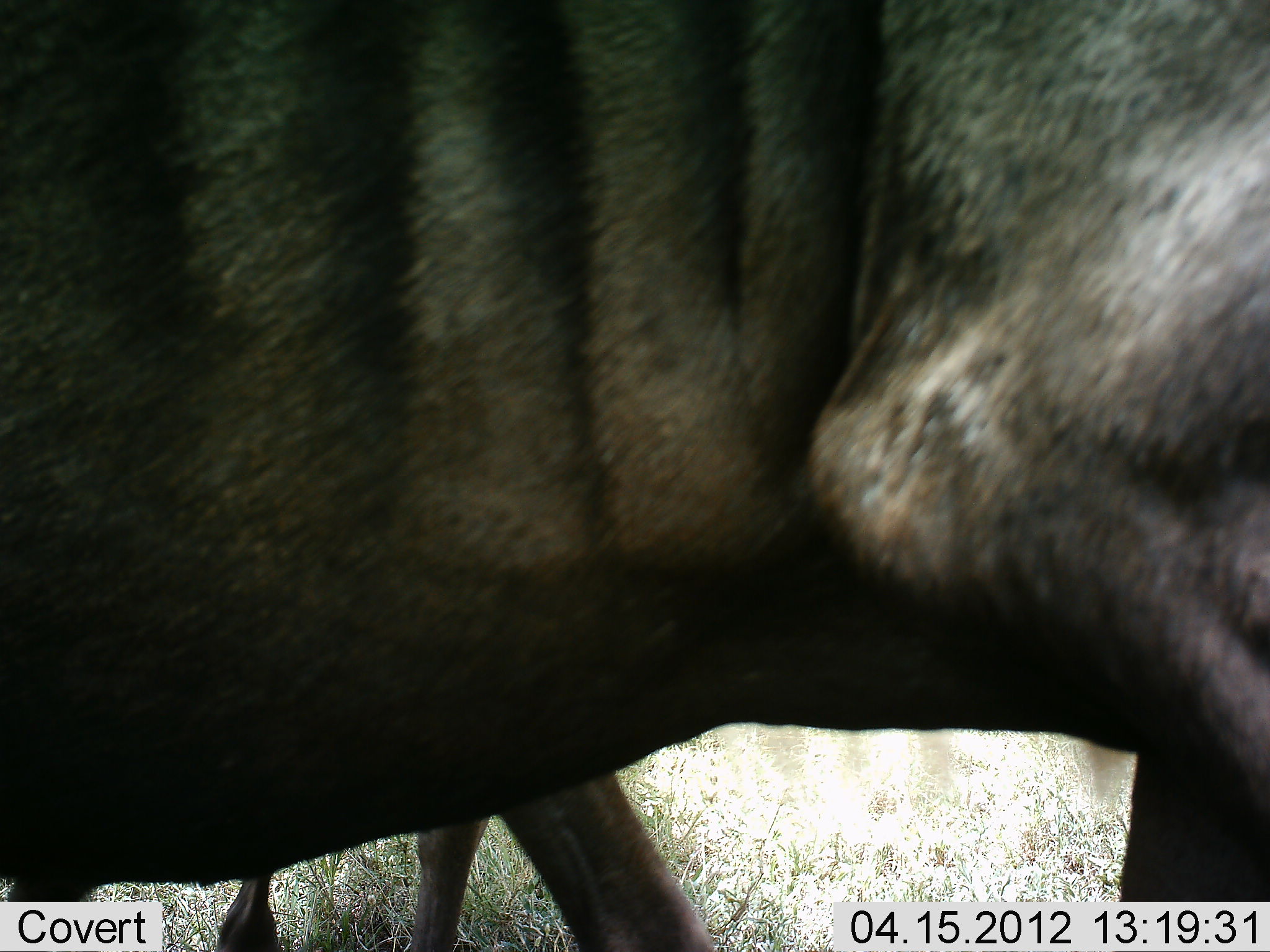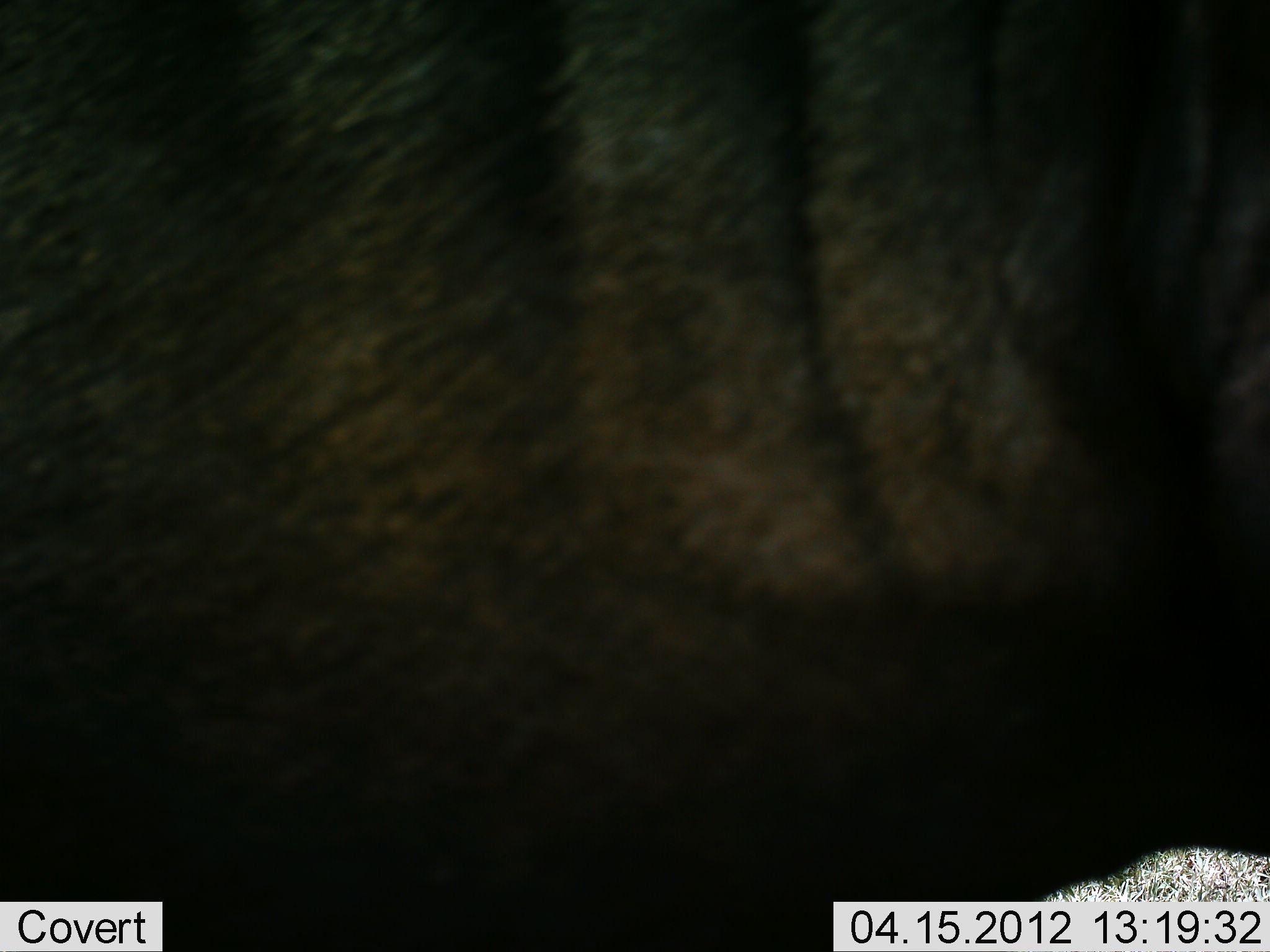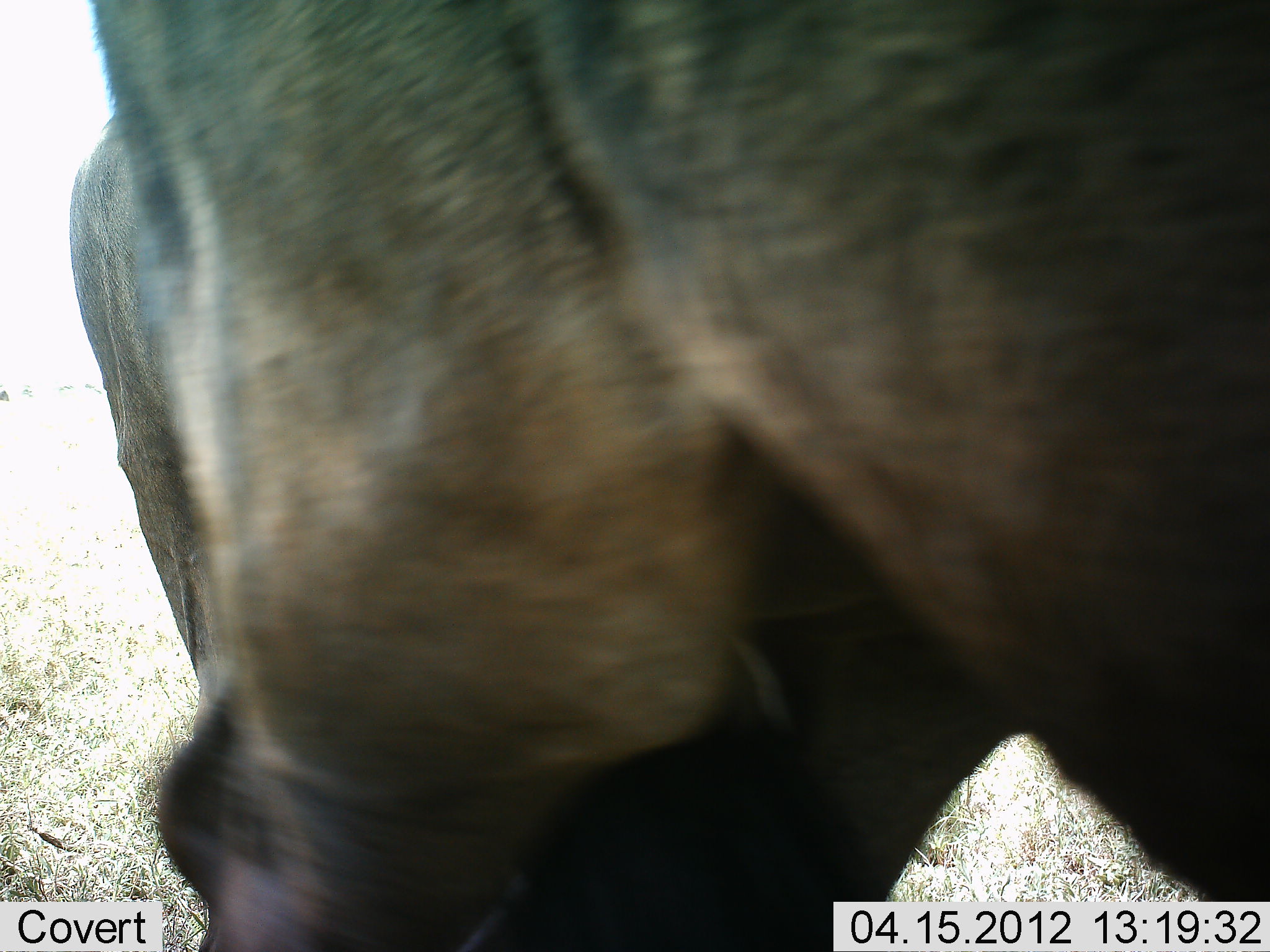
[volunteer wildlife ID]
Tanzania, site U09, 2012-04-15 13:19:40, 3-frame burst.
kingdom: Animalia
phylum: Chordata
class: Mammalia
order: Artiodactyla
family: Bovidae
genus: Connochaetes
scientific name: Connochaetes taurinus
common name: blue wildebeest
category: wildebeest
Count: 2.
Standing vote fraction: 40%.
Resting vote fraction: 0%.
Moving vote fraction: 80%.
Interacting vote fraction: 0%.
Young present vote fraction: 0%.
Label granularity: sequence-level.